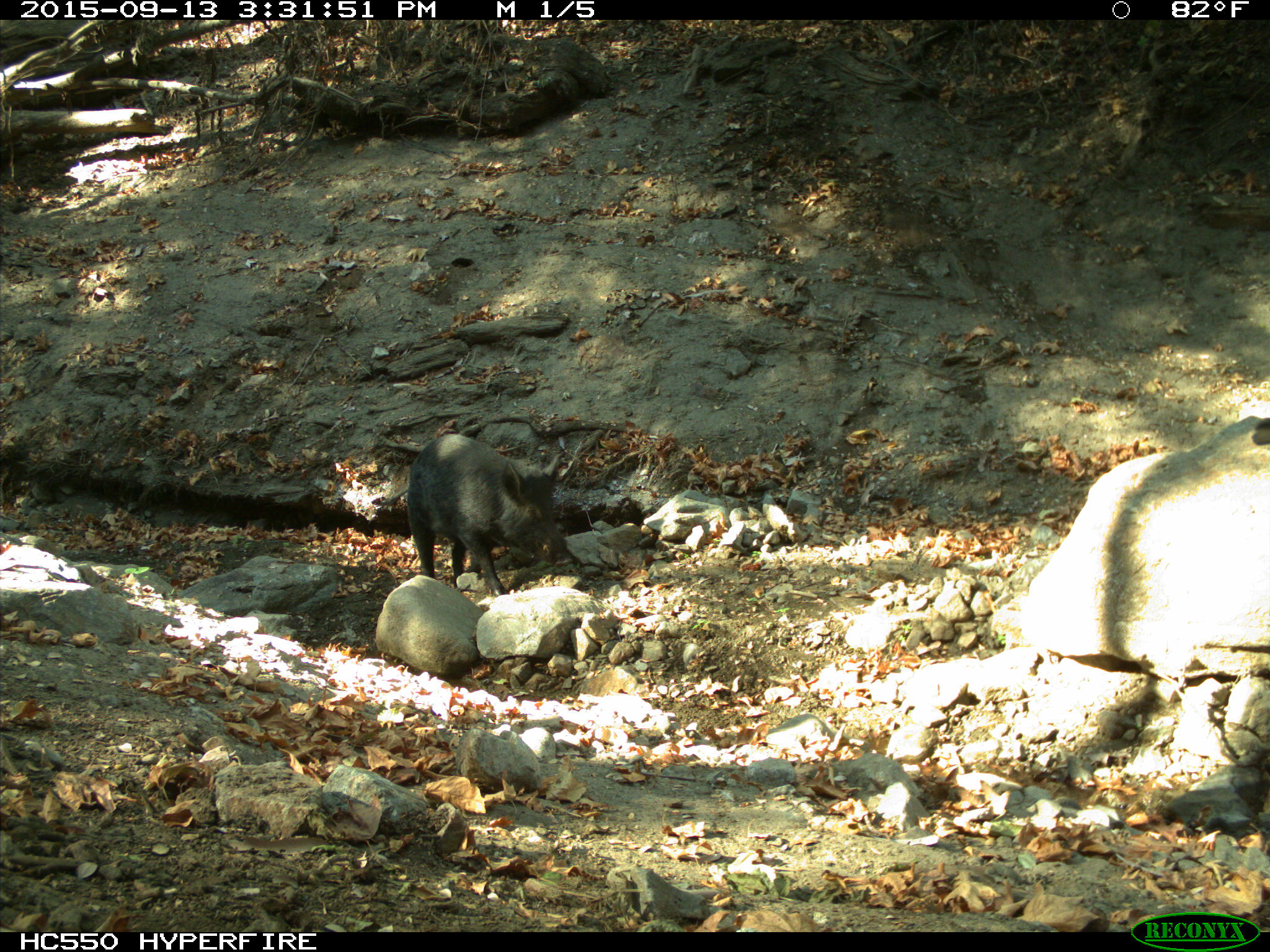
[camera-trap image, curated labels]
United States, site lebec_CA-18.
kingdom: Animalia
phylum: Chordata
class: Mammalia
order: Artiodactyla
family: Suidae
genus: Sus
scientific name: Sus scrofa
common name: wild boar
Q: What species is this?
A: Sus scrofa (wild boar).